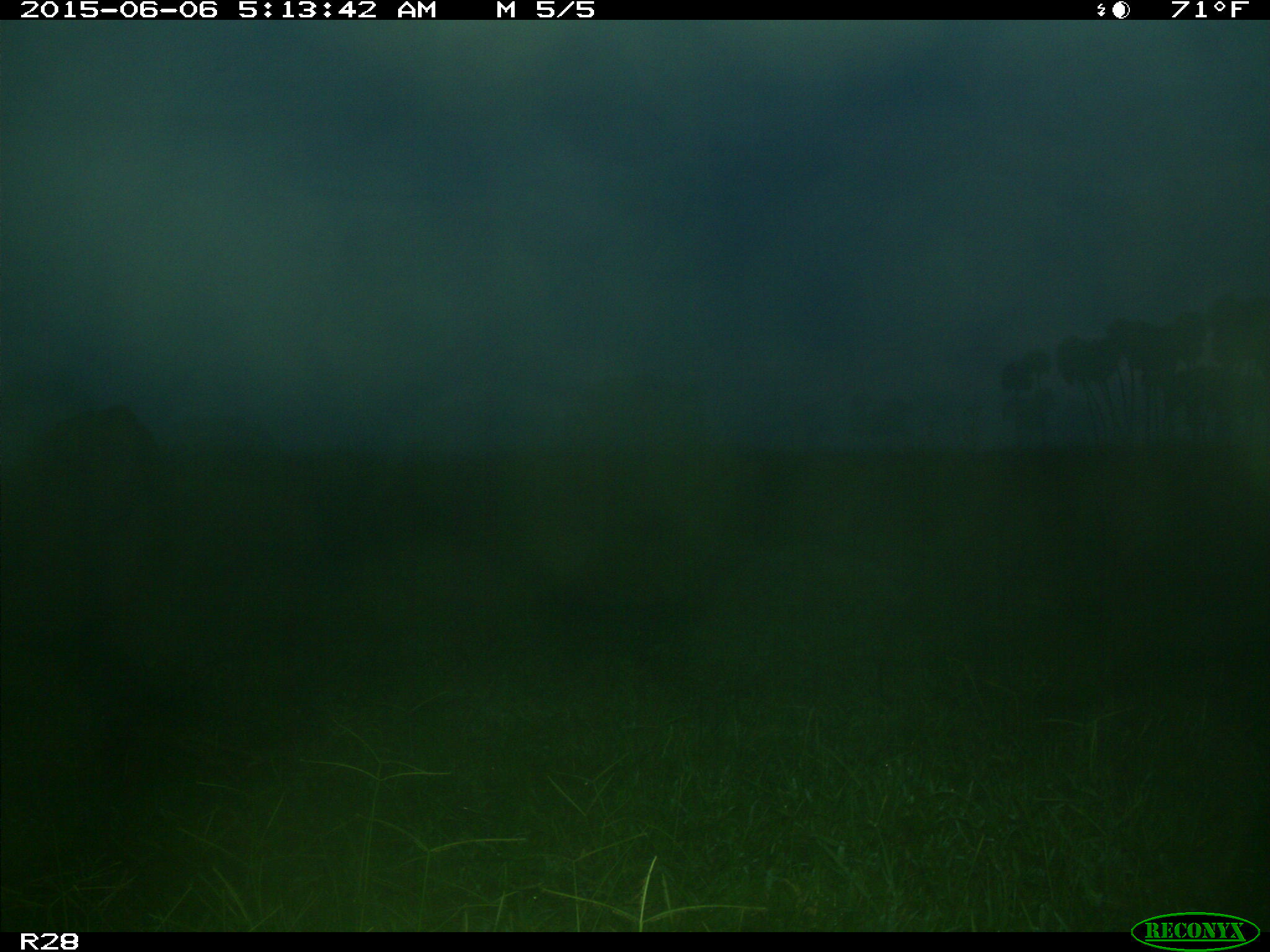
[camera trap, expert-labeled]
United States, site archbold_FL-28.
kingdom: Animalia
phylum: Chordata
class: Mammalia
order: Artiodactyla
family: Bovidae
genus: Bos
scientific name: Bos taurus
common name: domestic cow